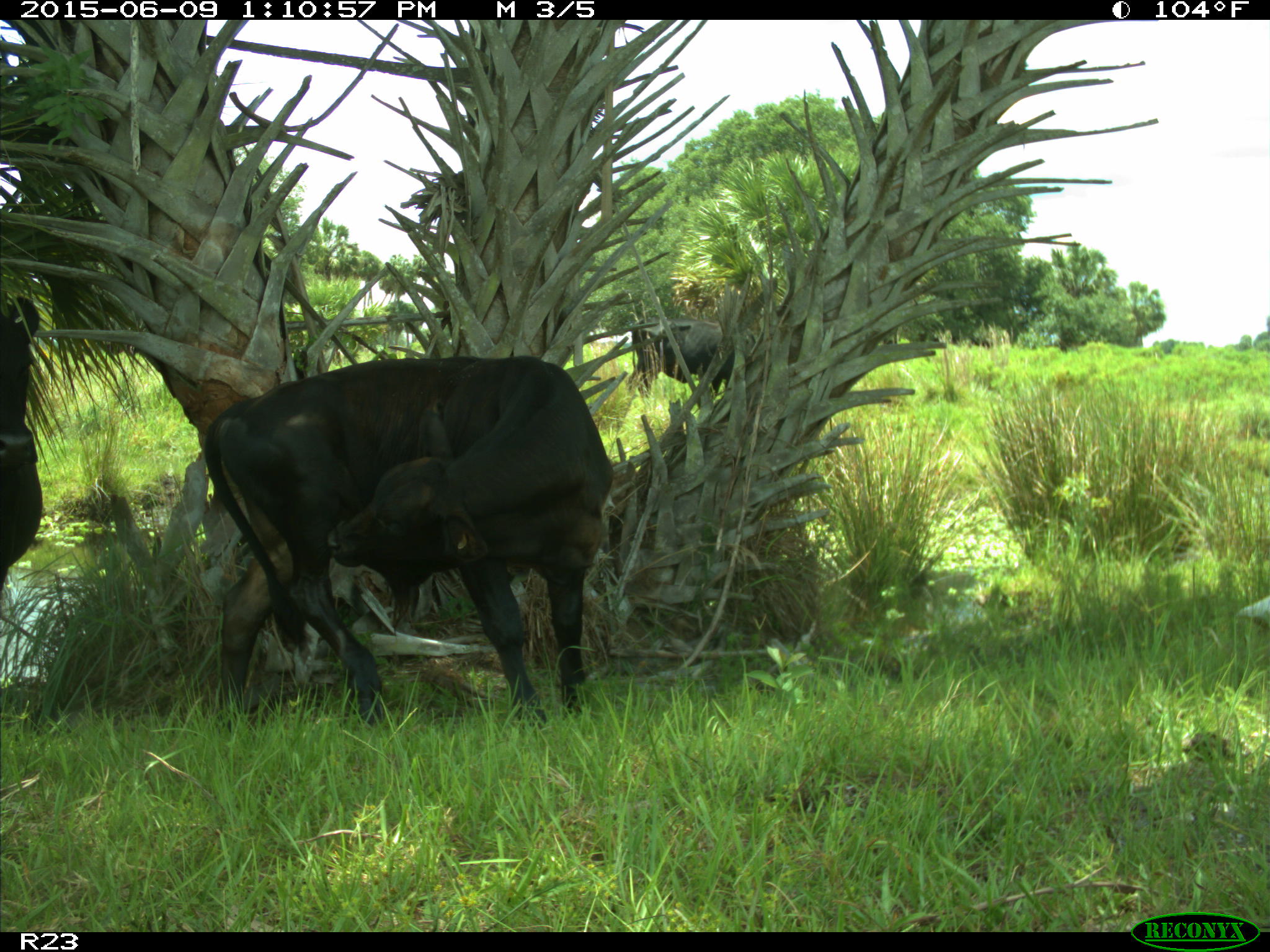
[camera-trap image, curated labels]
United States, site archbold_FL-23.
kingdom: Animalia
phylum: Chordata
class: Mammalia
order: Artiodactyla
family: Bovidae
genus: Bos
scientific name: Bos taurus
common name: domestic cow